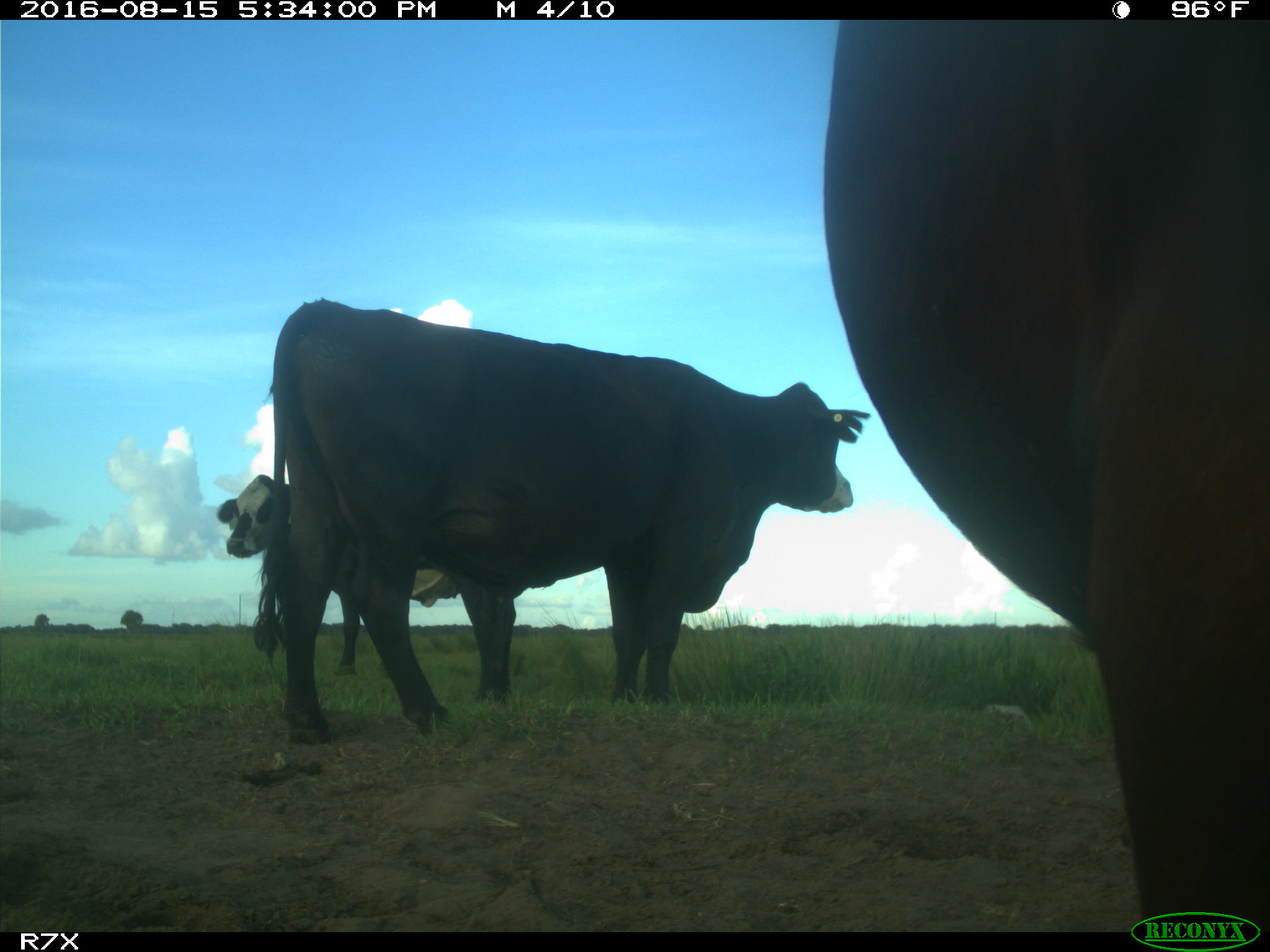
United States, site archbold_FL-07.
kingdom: Animalia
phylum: Chordata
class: Mammalia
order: Artiodactyla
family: Bovidae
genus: Bos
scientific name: Bos taurus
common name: domestic cow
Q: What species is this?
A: Bos taurus (domestic cow).